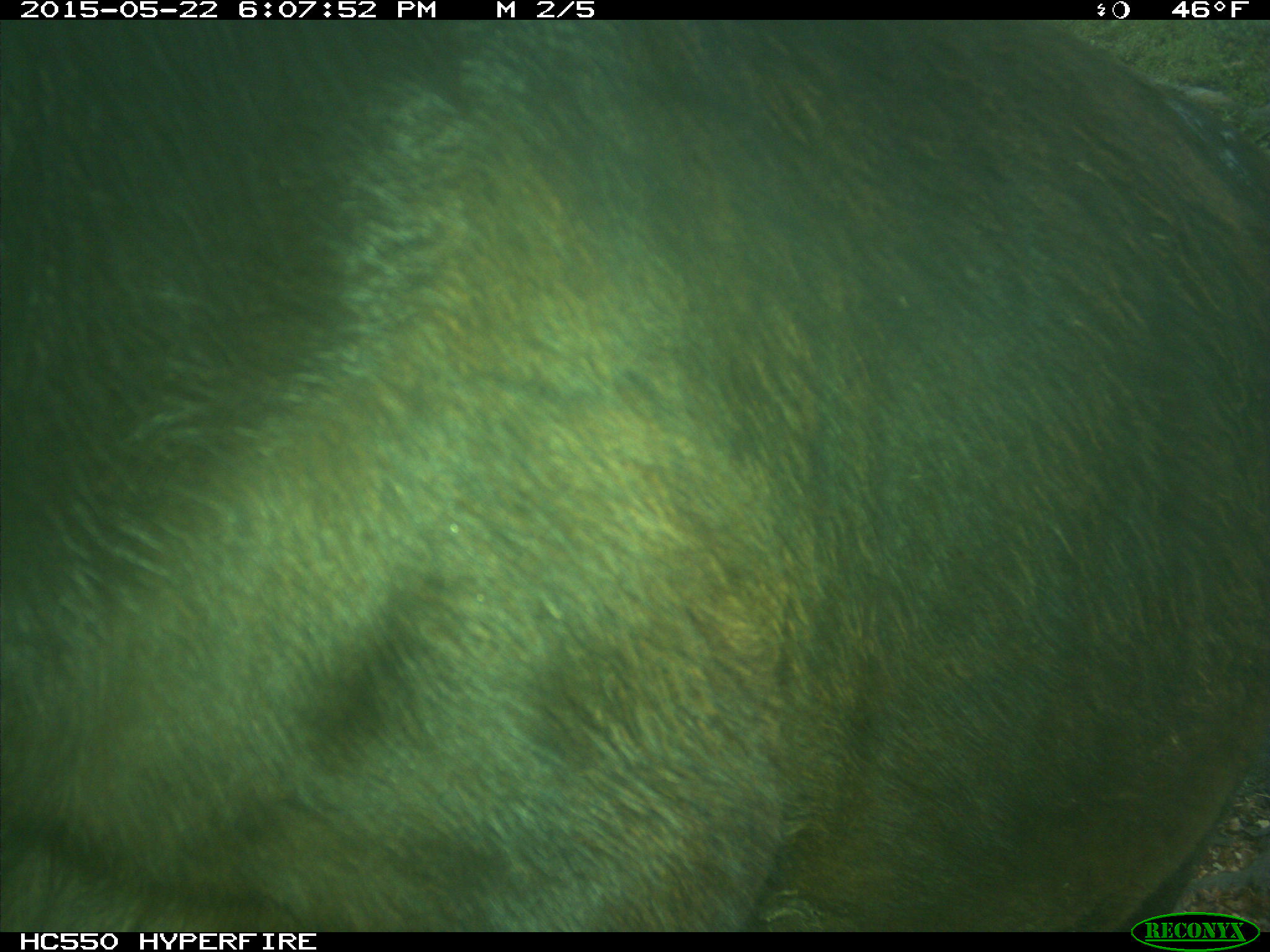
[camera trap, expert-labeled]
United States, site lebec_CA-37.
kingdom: Animalia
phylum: Chordata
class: Mammalia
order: Artiodactyla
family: Bovidae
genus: Bos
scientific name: Bos taurus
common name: domestic cow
Bos taurus (domestic cow).